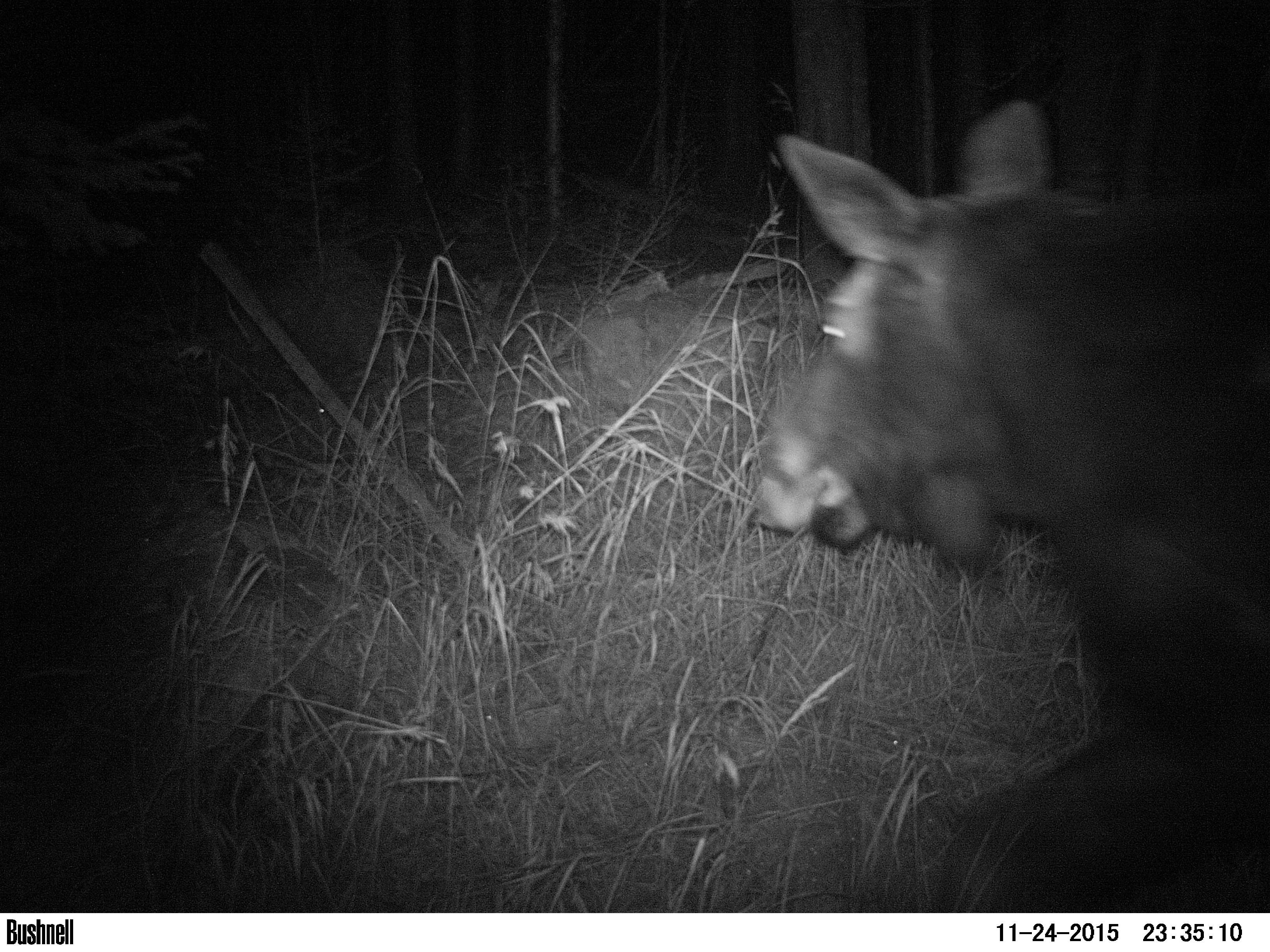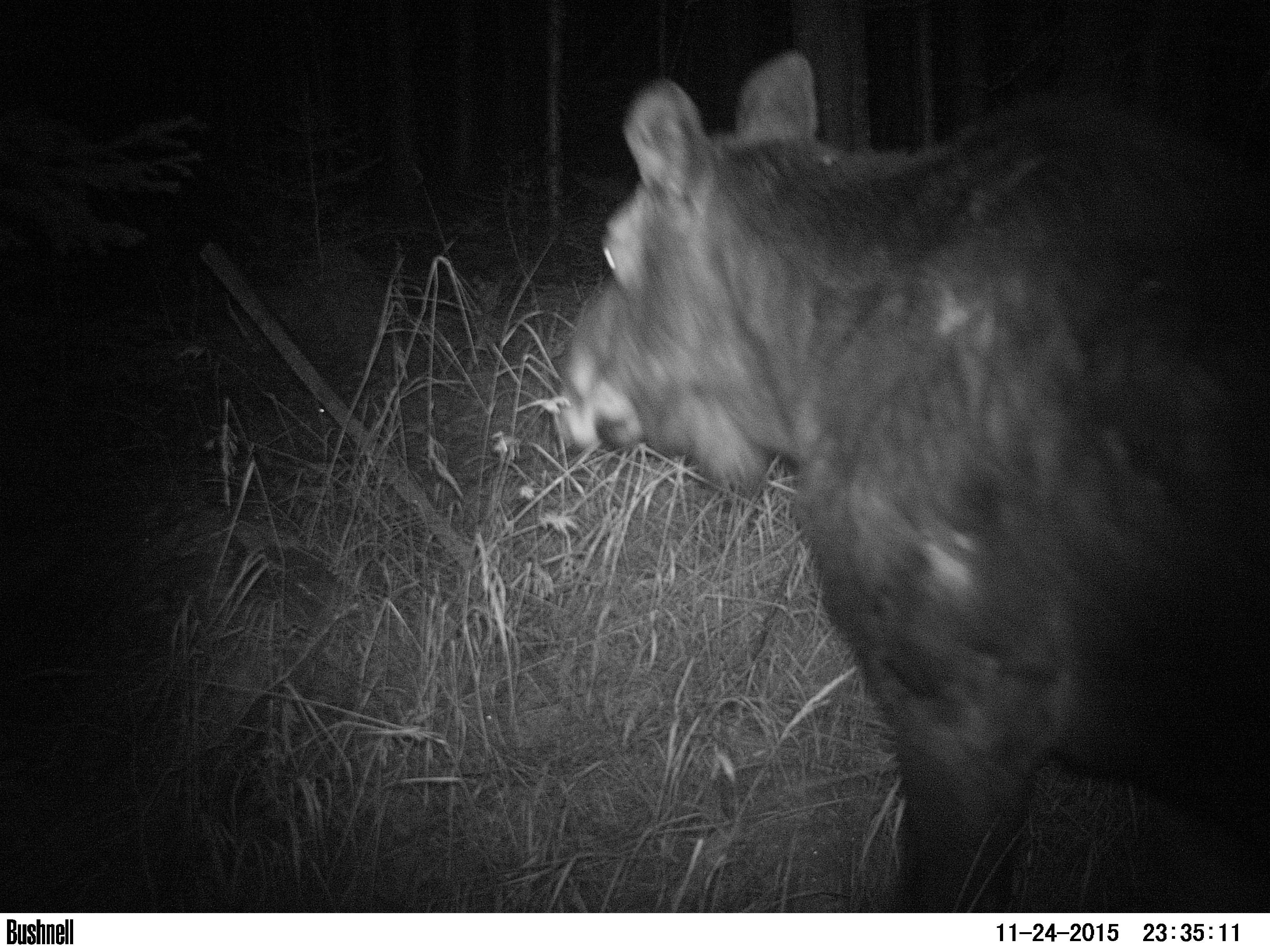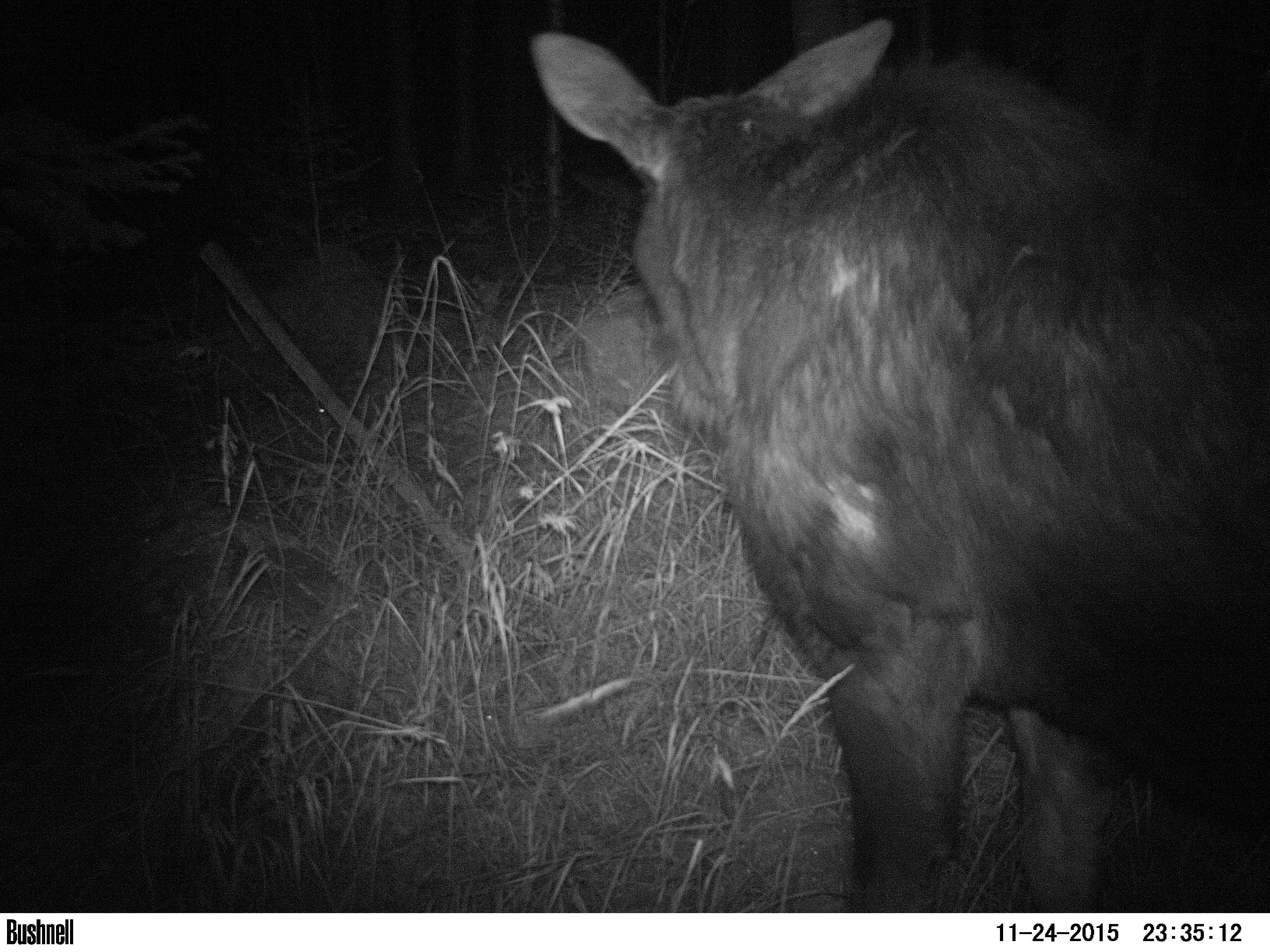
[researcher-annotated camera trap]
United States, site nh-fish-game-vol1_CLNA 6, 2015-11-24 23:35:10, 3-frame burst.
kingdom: Animalia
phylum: Chordata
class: Mammalia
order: Artiodactyla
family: Cervidae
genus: Alces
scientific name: Alces alces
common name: moose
Moose (Alces alces).